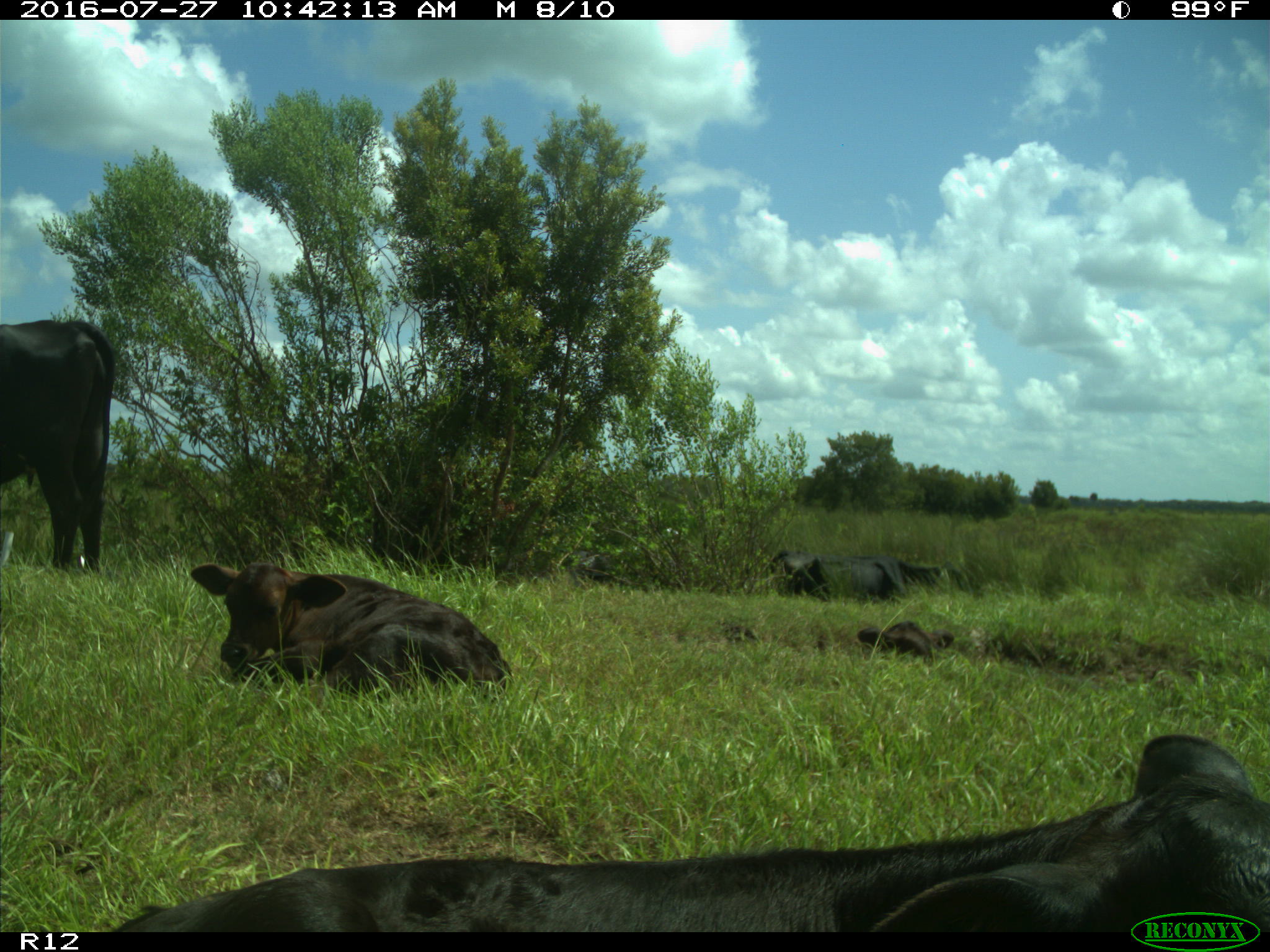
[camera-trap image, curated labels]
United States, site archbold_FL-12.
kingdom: Animalia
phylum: Chordata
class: Mammalia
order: Artiodactyla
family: Bovidae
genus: Bos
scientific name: Bos taurus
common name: domestic cow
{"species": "Bos taurus (domestic cow)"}